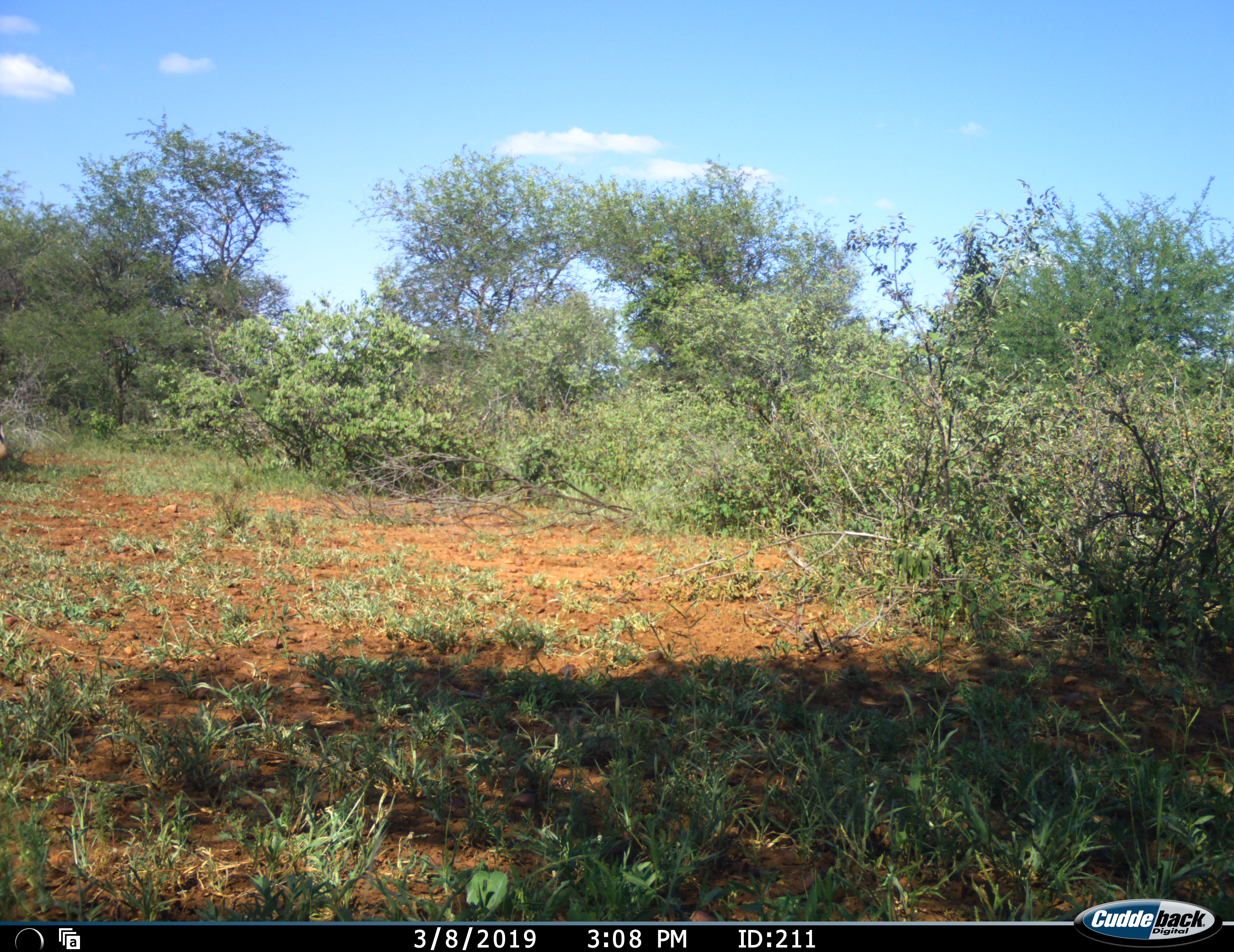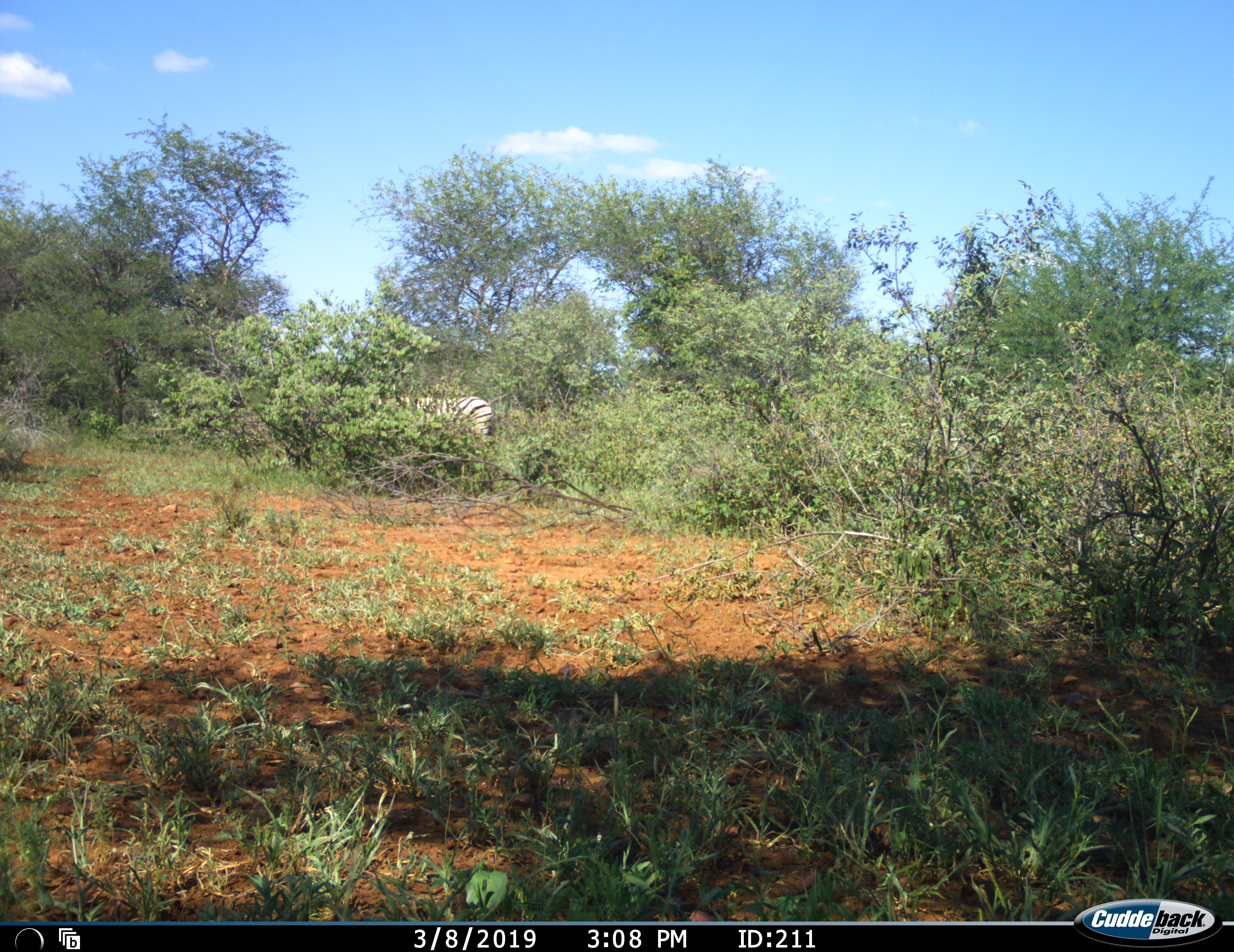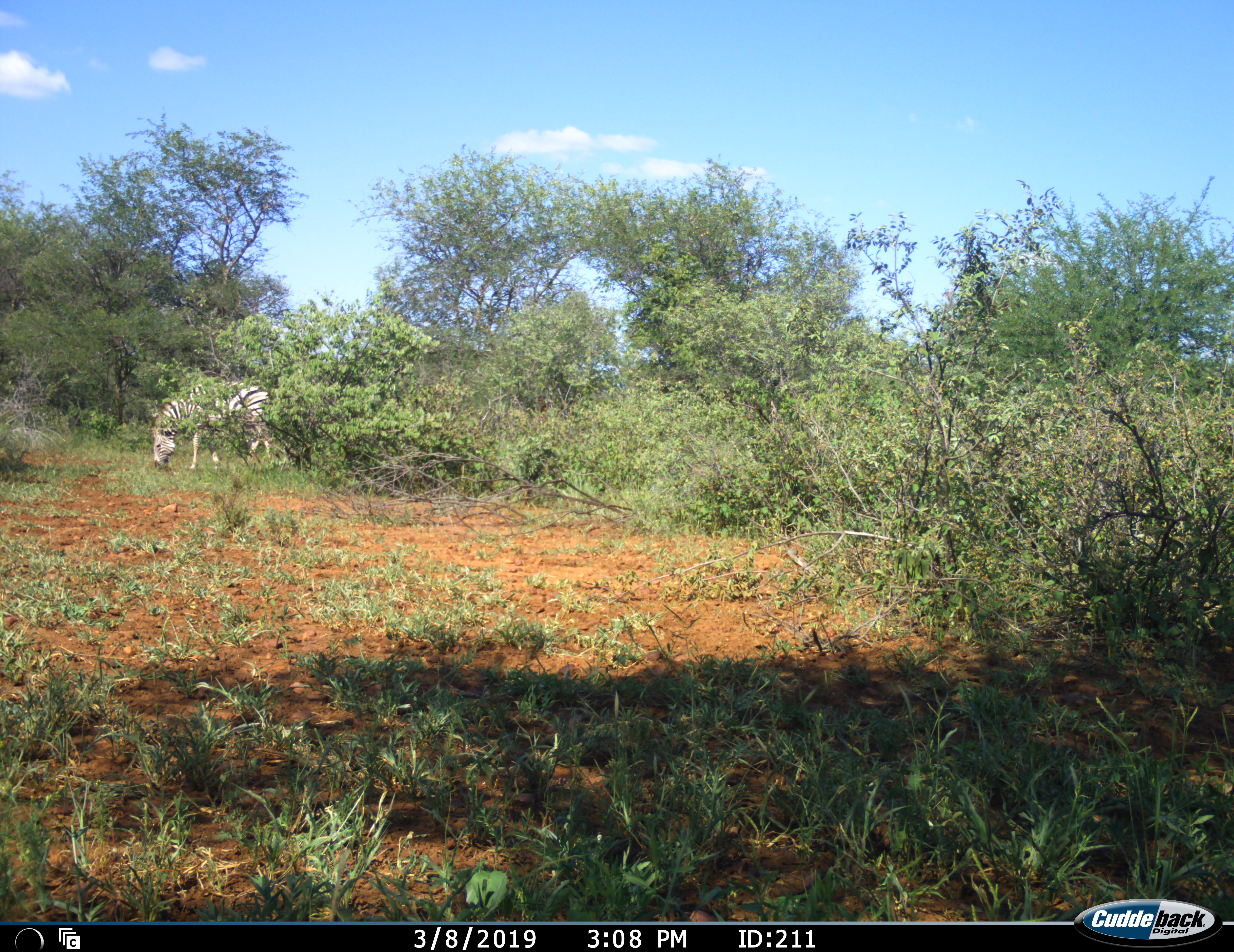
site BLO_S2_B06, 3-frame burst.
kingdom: Animalia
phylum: Chordata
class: Mammalia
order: Perissodactyla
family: Equidae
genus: Equus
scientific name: Equus quagga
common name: plains zebra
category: zebraplains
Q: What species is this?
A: Zebraplains (plains zebra) (Equus quagga).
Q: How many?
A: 1.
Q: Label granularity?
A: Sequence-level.